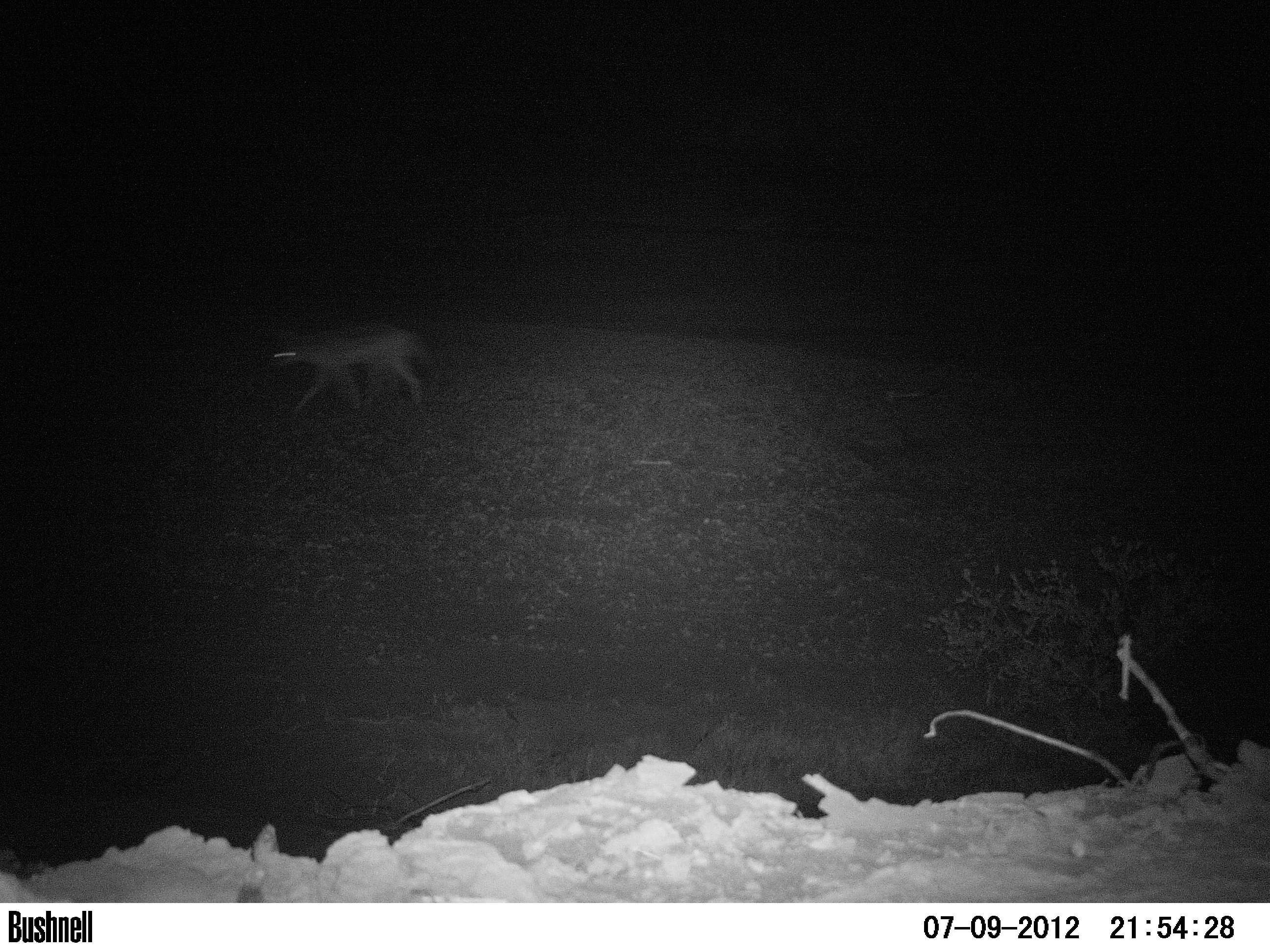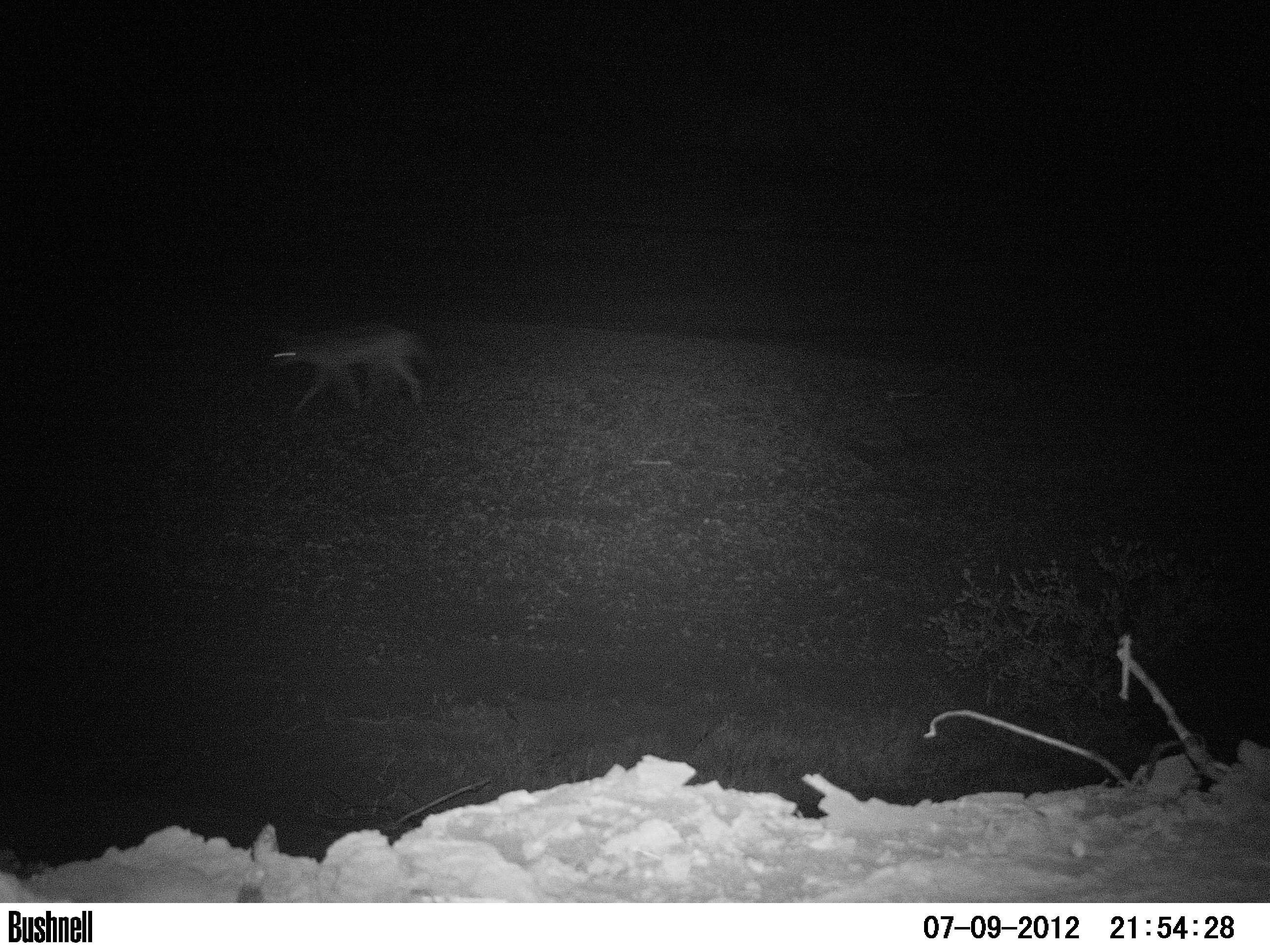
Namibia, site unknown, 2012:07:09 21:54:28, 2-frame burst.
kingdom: Animalia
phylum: Chordata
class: Mammalia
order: Carnivora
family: Canidae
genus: Lupulella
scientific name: Lupulella mesomelas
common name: black-backed jackal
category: canis mesomelas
Canis mesomelas (black-backed jackal) (Lupulella mesomelas).